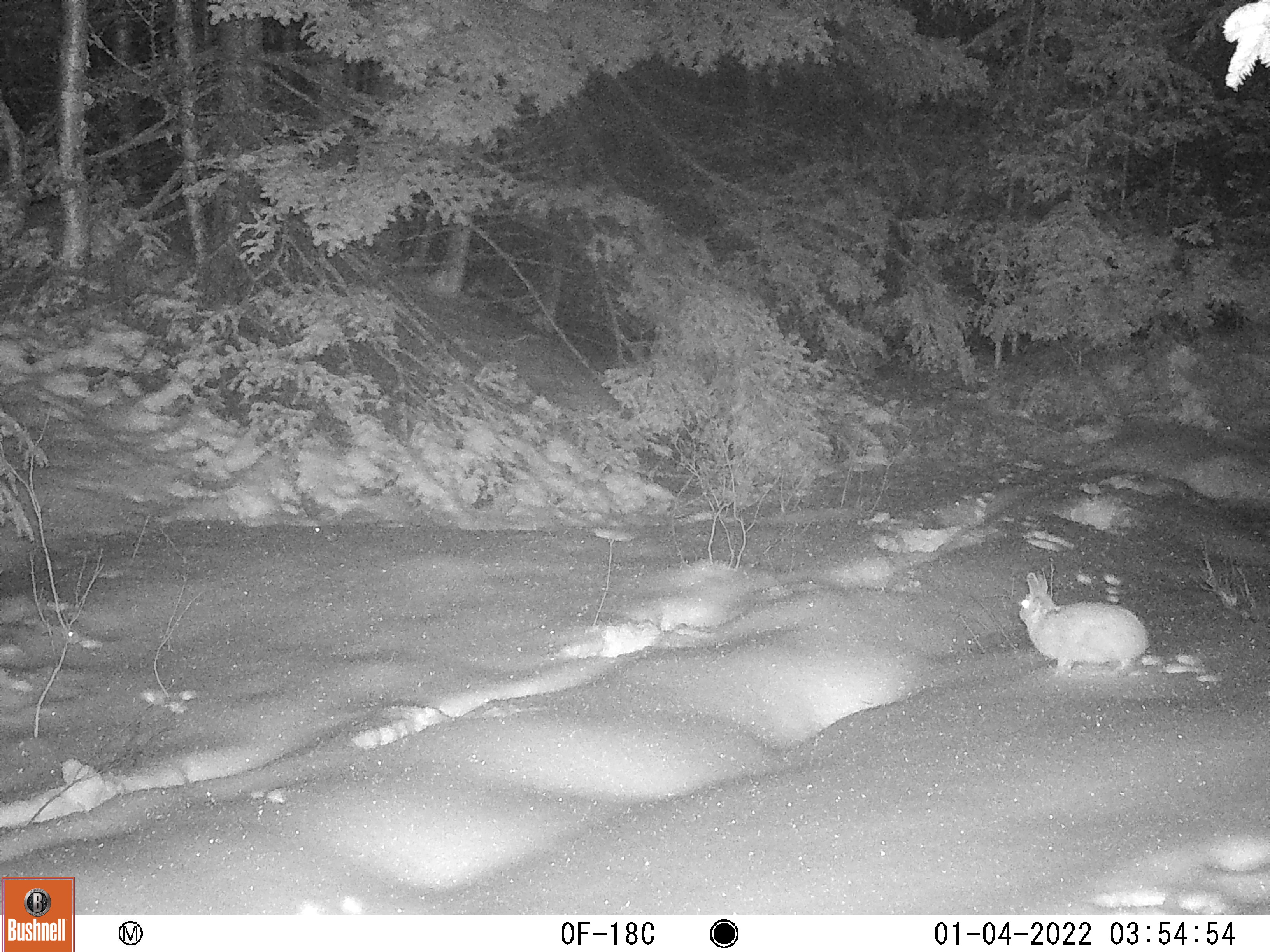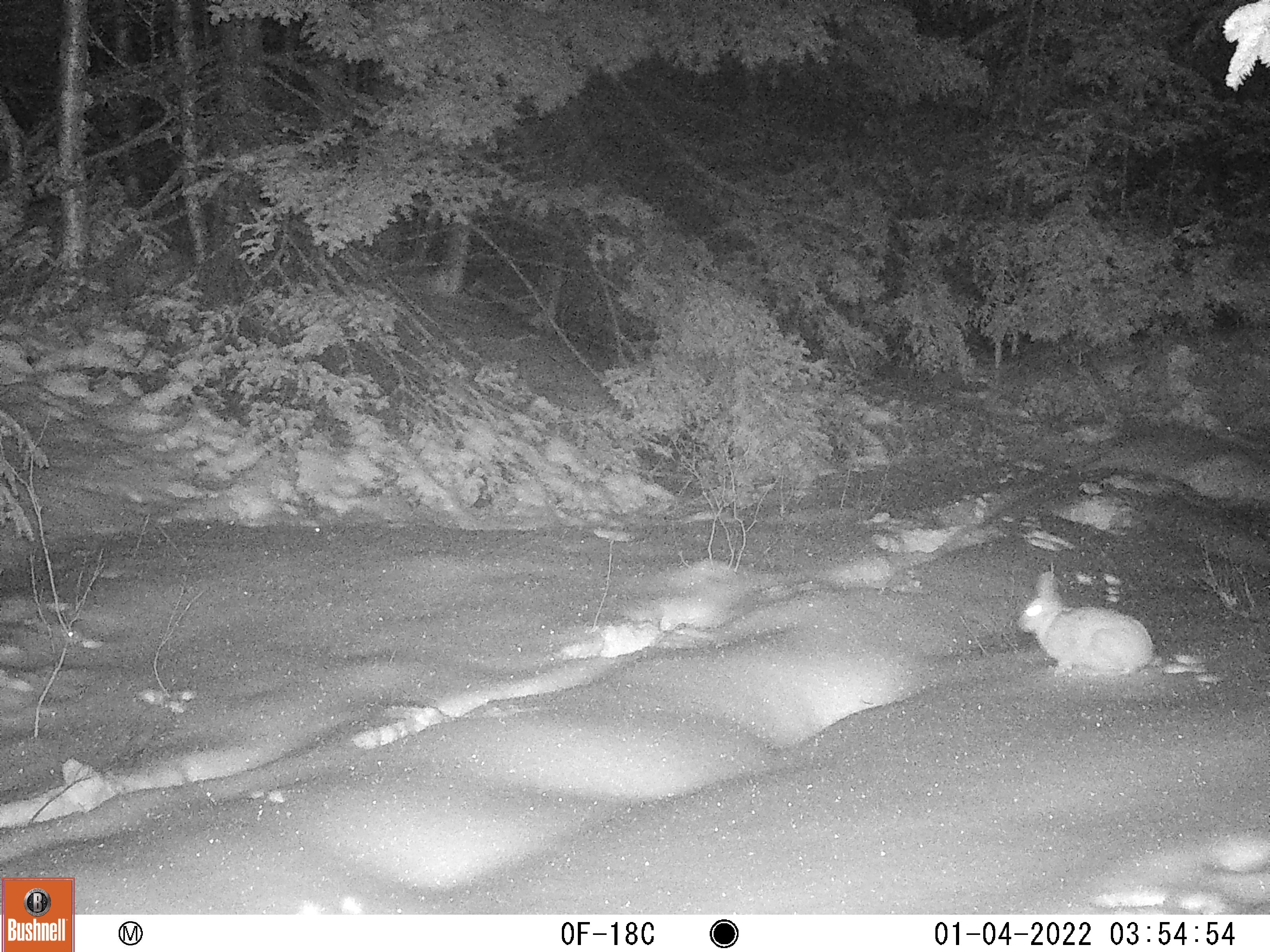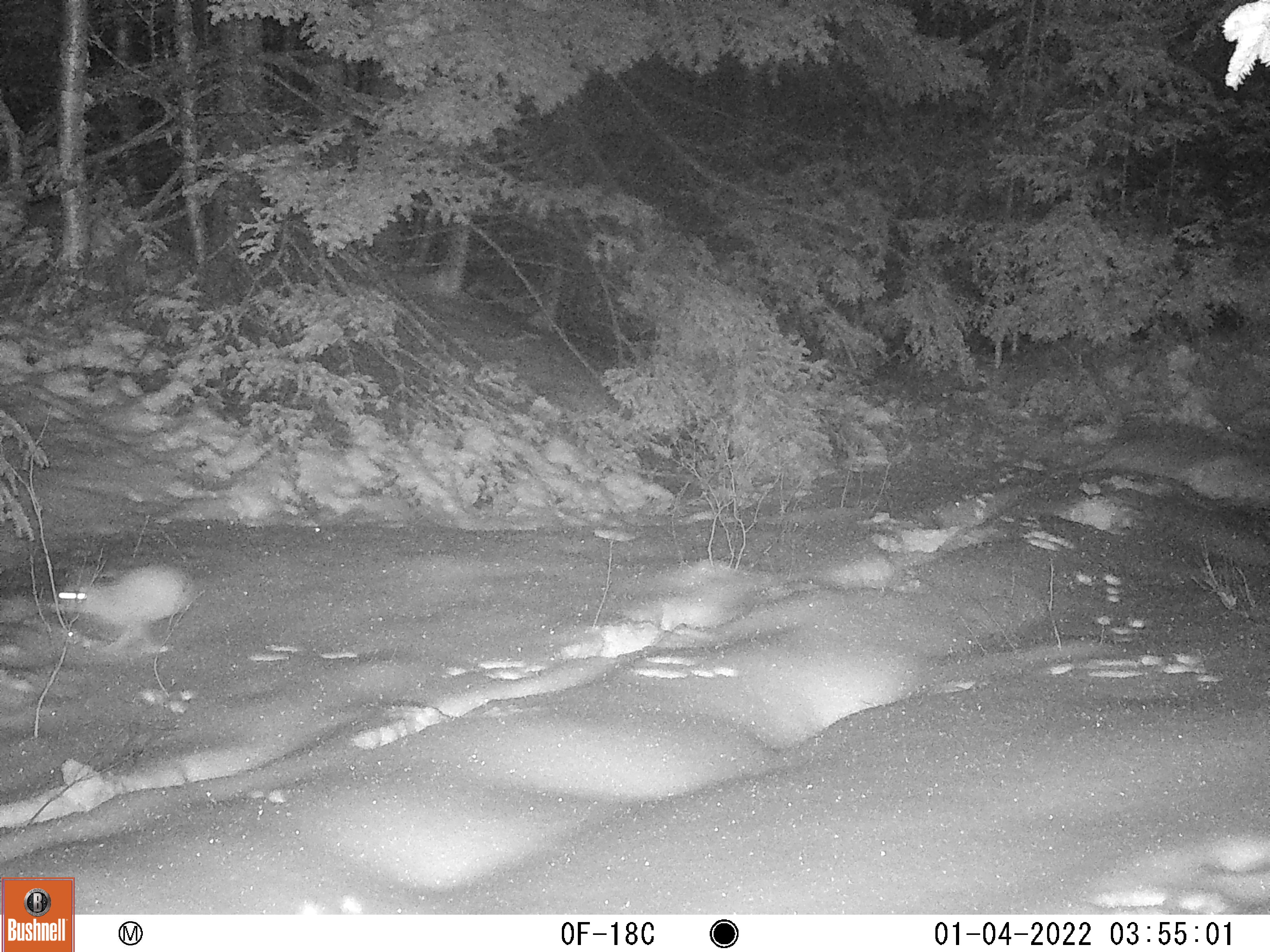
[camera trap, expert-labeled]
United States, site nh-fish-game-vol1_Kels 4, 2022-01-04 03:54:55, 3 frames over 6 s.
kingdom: Animalia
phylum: Chordata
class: Mammalia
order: Lagomorpha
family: Leporidae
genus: Lepus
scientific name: Lepus americanus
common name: snowshoe hare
Snowshoe hare (Lepus americanus).